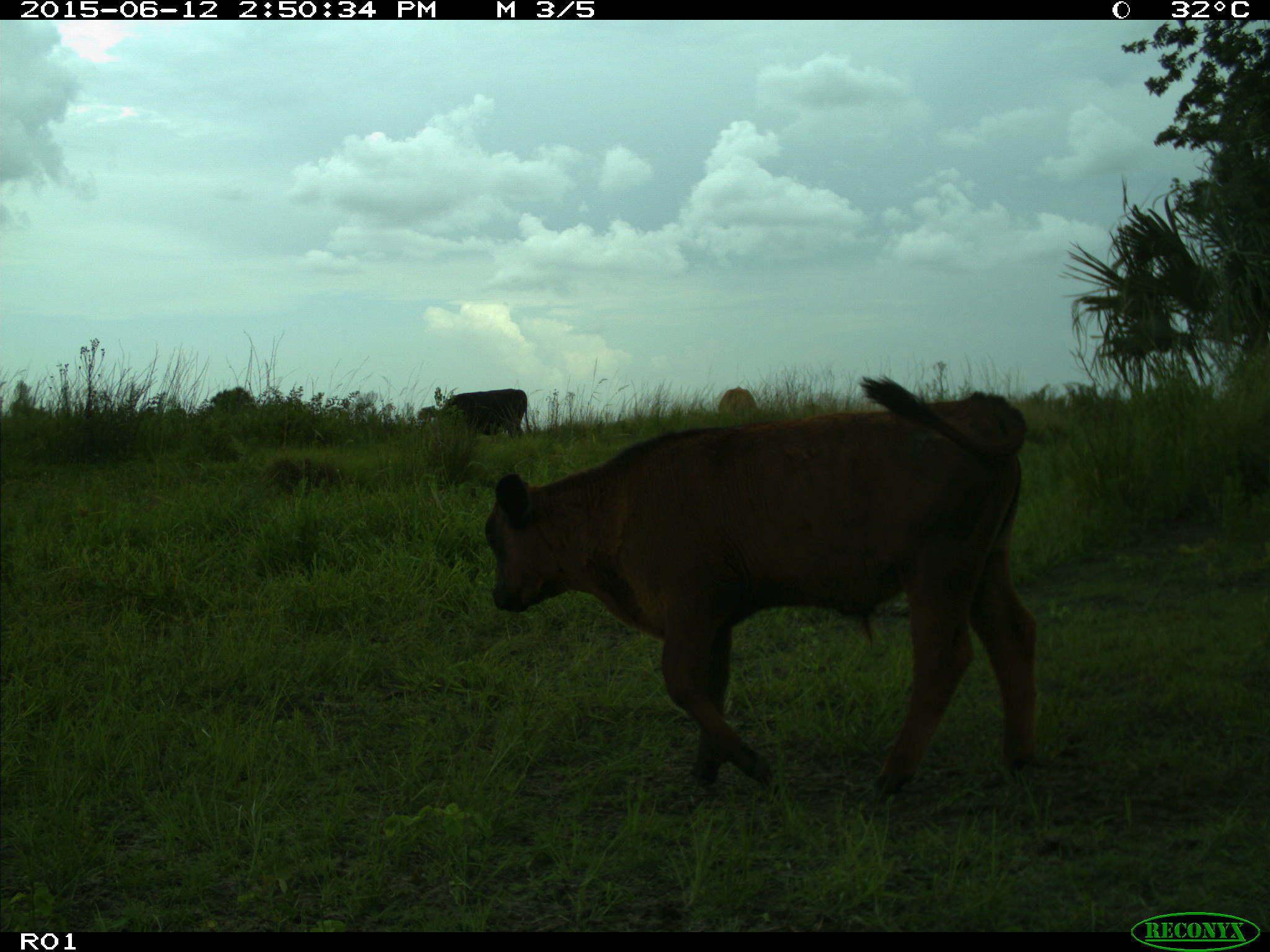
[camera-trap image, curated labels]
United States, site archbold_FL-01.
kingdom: Animalia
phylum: Chordata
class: Mammalia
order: Artiodactyla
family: Bovidae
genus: Bos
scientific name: Bos taurus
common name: domestic cow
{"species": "Bos taurus (domestic cow)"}